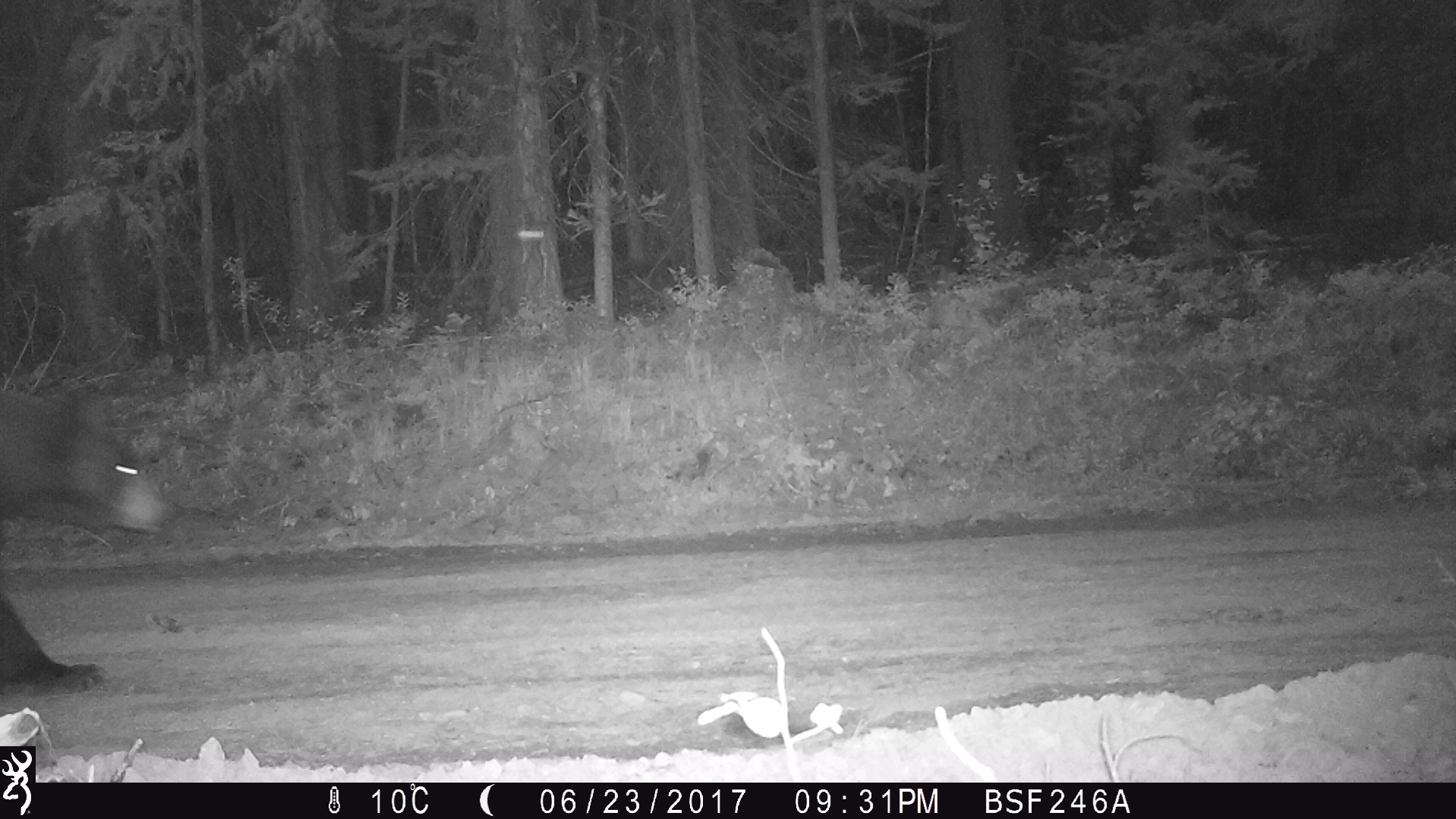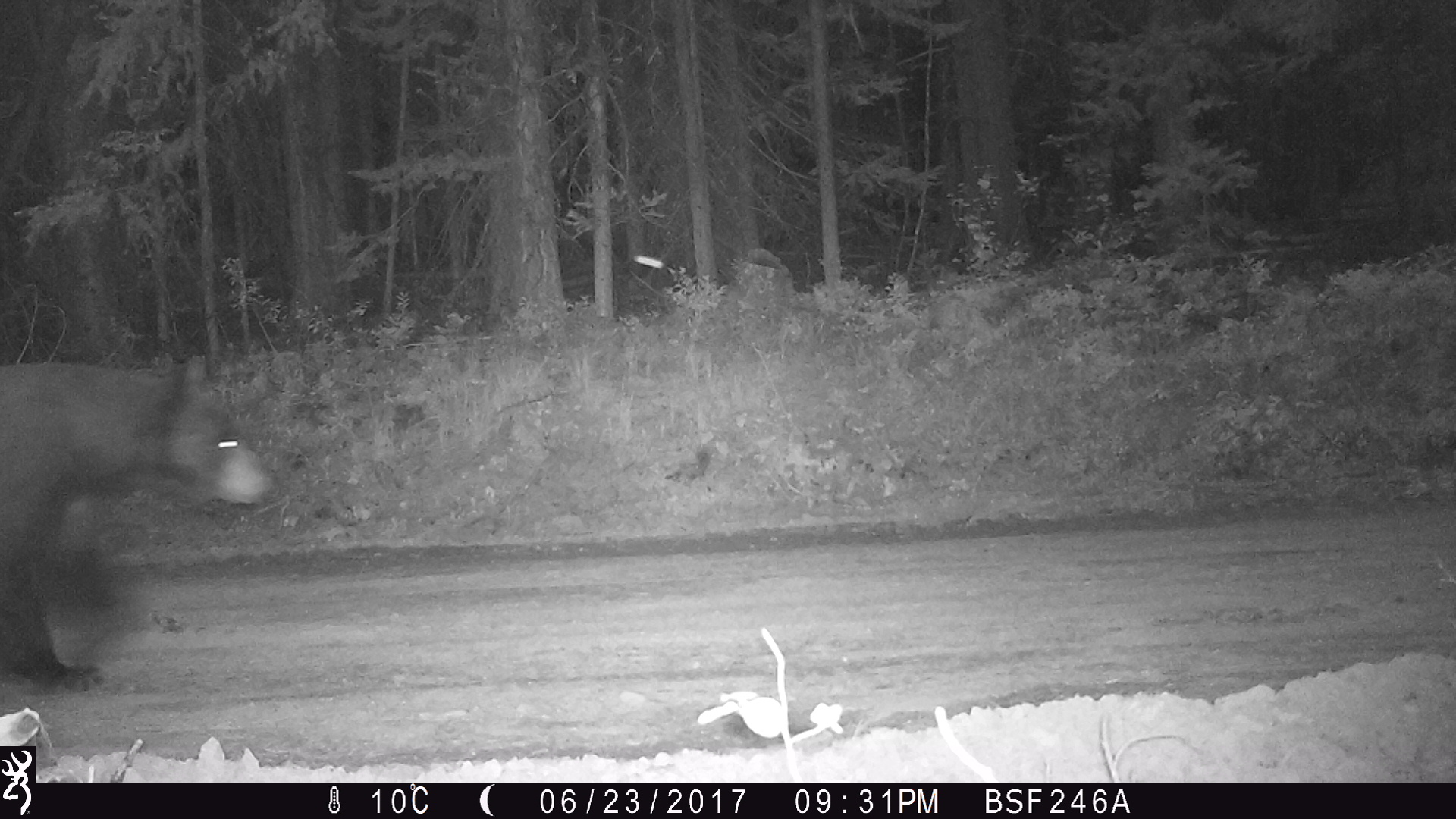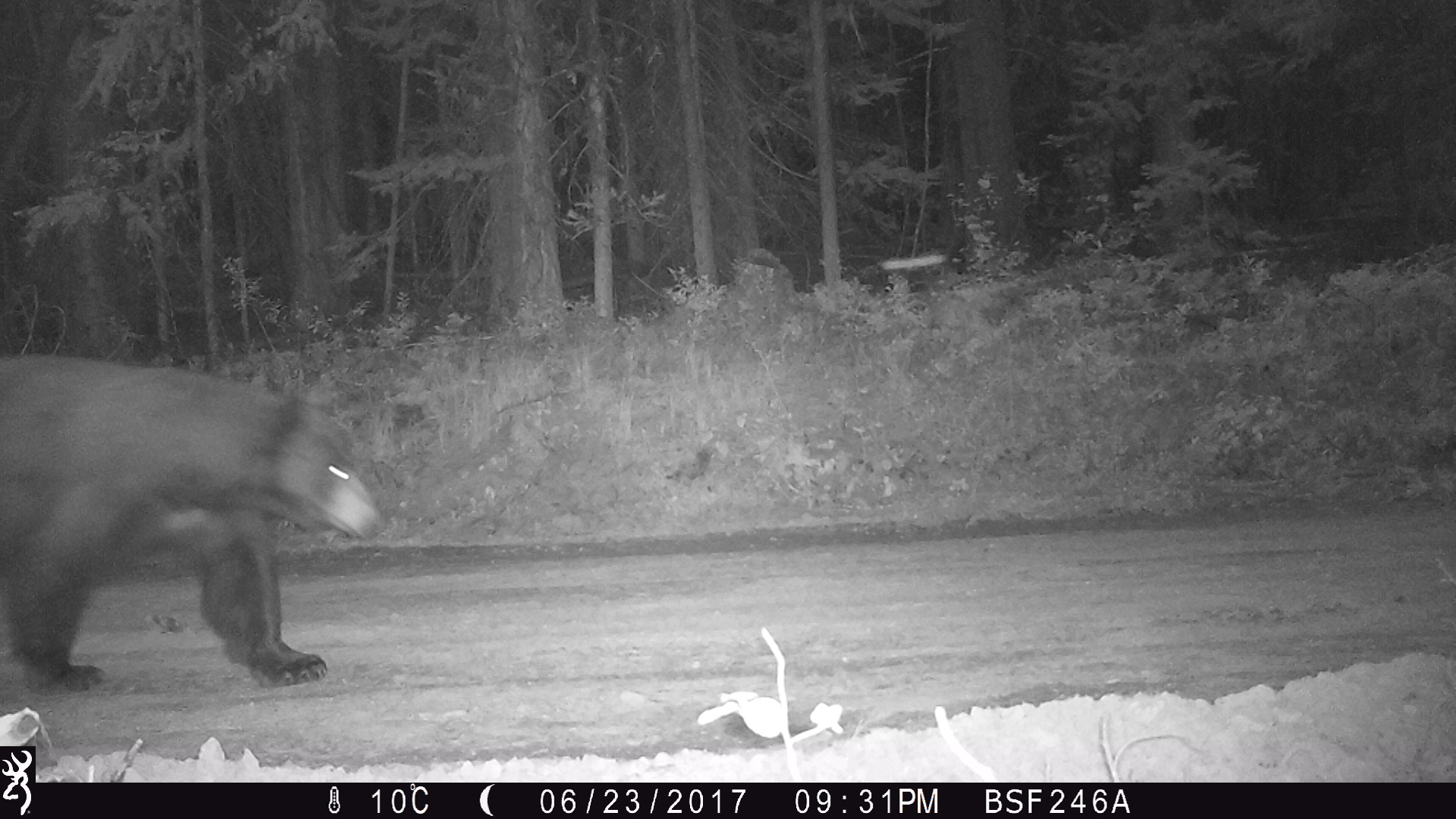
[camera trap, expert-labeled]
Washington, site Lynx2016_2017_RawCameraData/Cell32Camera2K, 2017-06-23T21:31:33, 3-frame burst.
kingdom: Animalia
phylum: Chordata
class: Mammalia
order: Carnivora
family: Ursidae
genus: Ursus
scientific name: Ursus americanus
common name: american black bear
Ursus americanus (american black bear). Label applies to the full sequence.